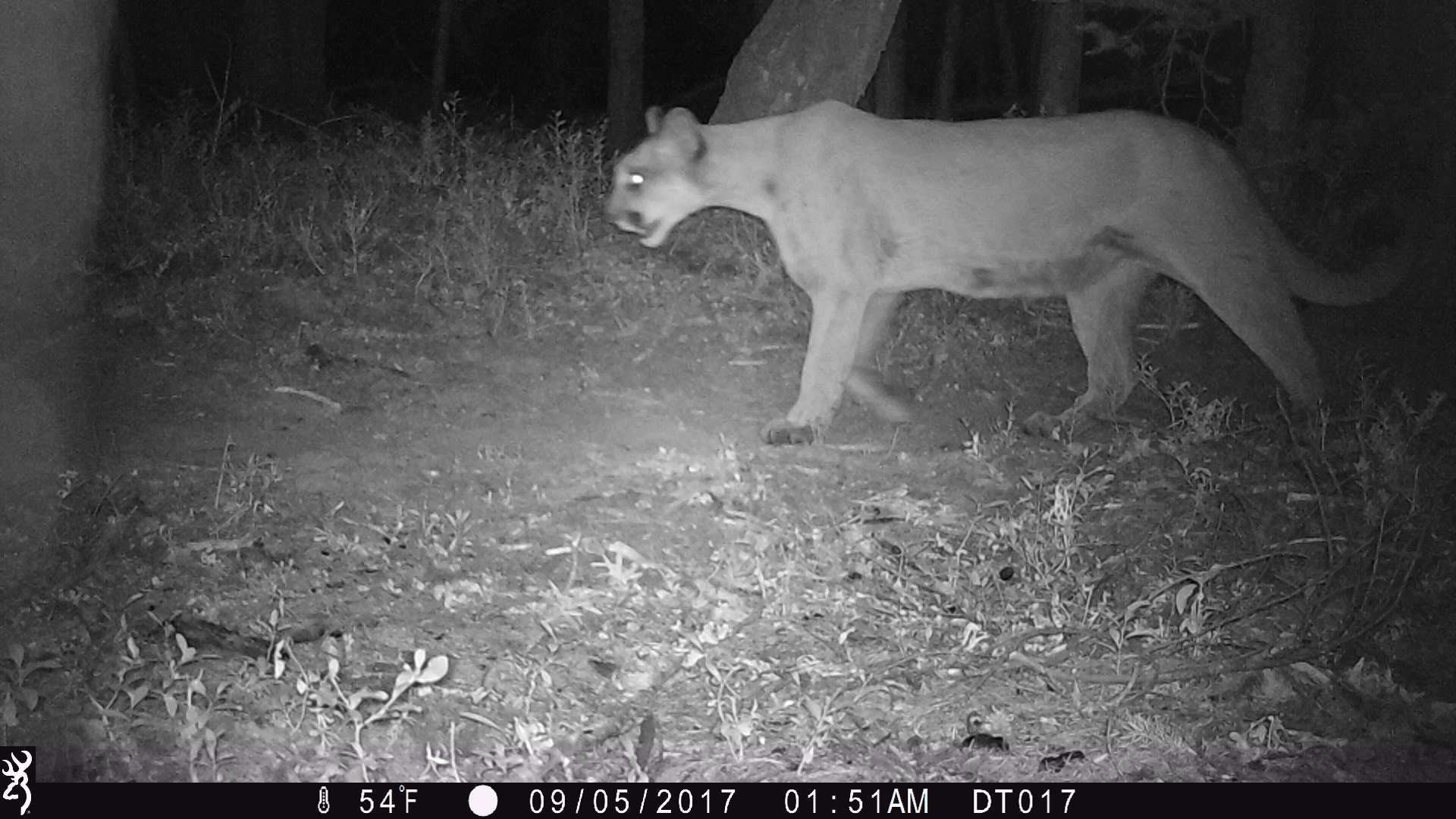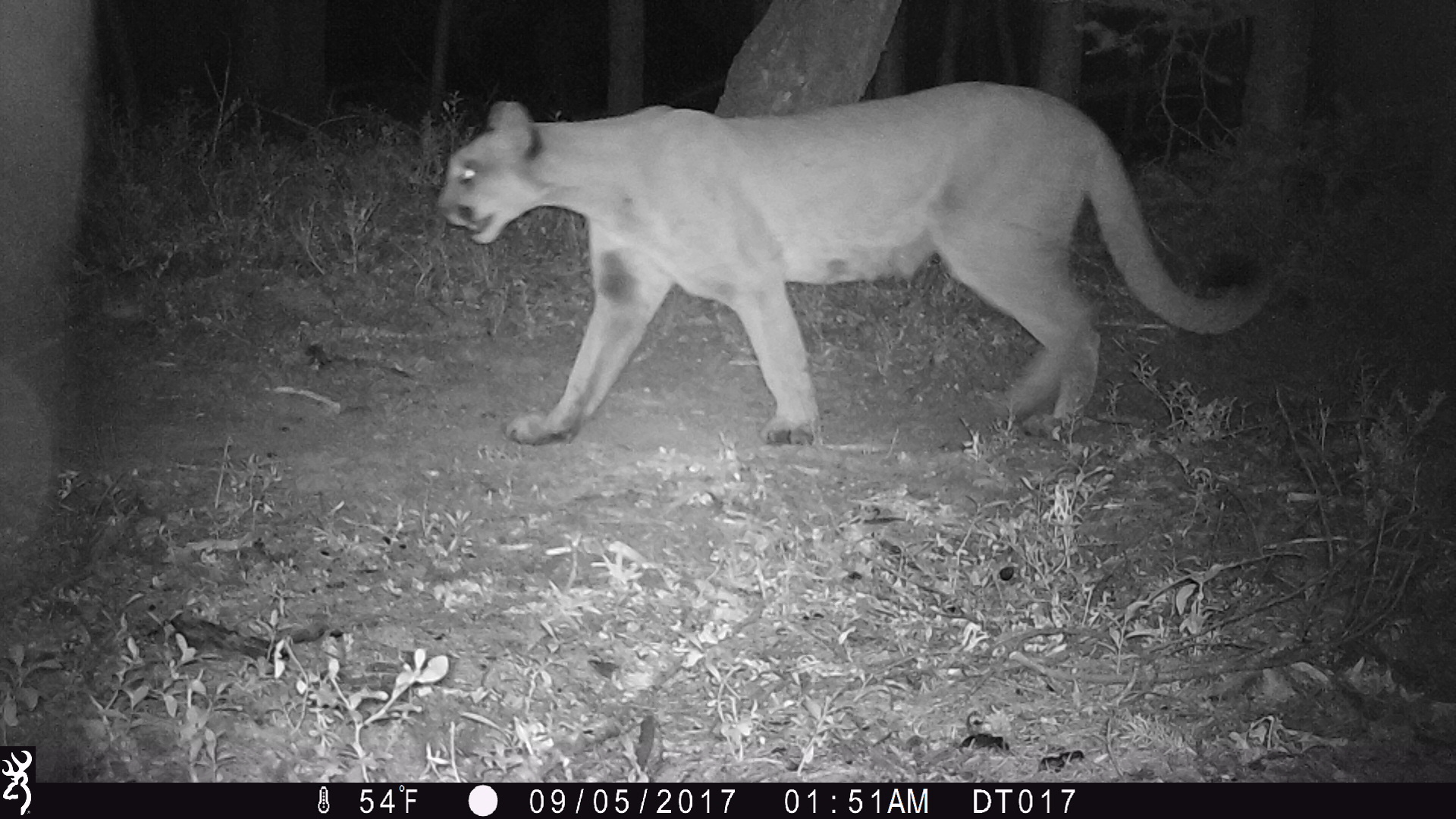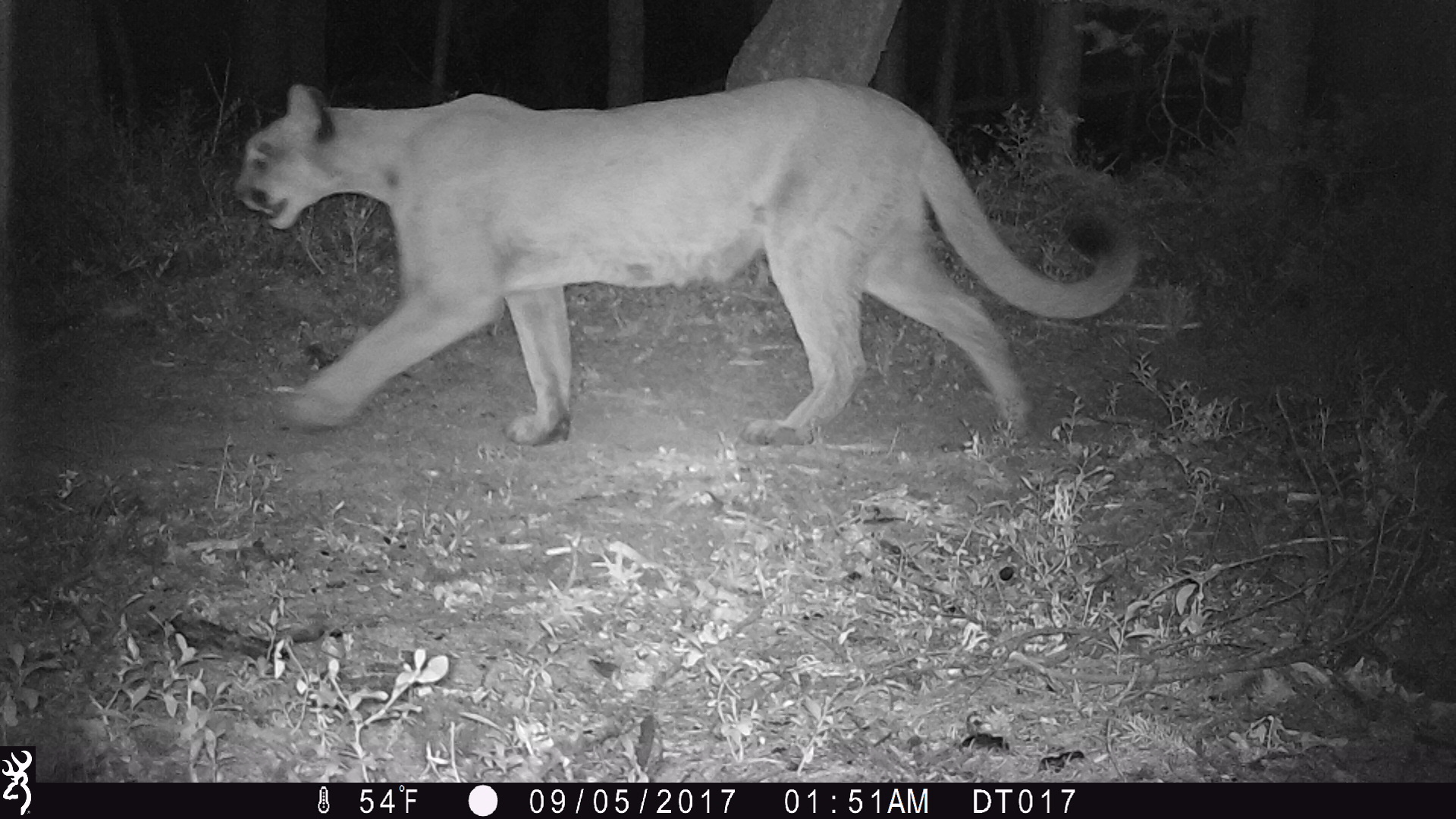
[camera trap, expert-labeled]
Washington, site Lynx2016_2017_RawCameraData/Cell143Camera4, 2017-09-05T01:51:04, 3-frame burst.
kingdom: Animalia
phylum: Chordata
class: Mammalia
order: Carnivora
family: Felidae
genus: Puma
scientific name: Puma concolor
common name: mountain lion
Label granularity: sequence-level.